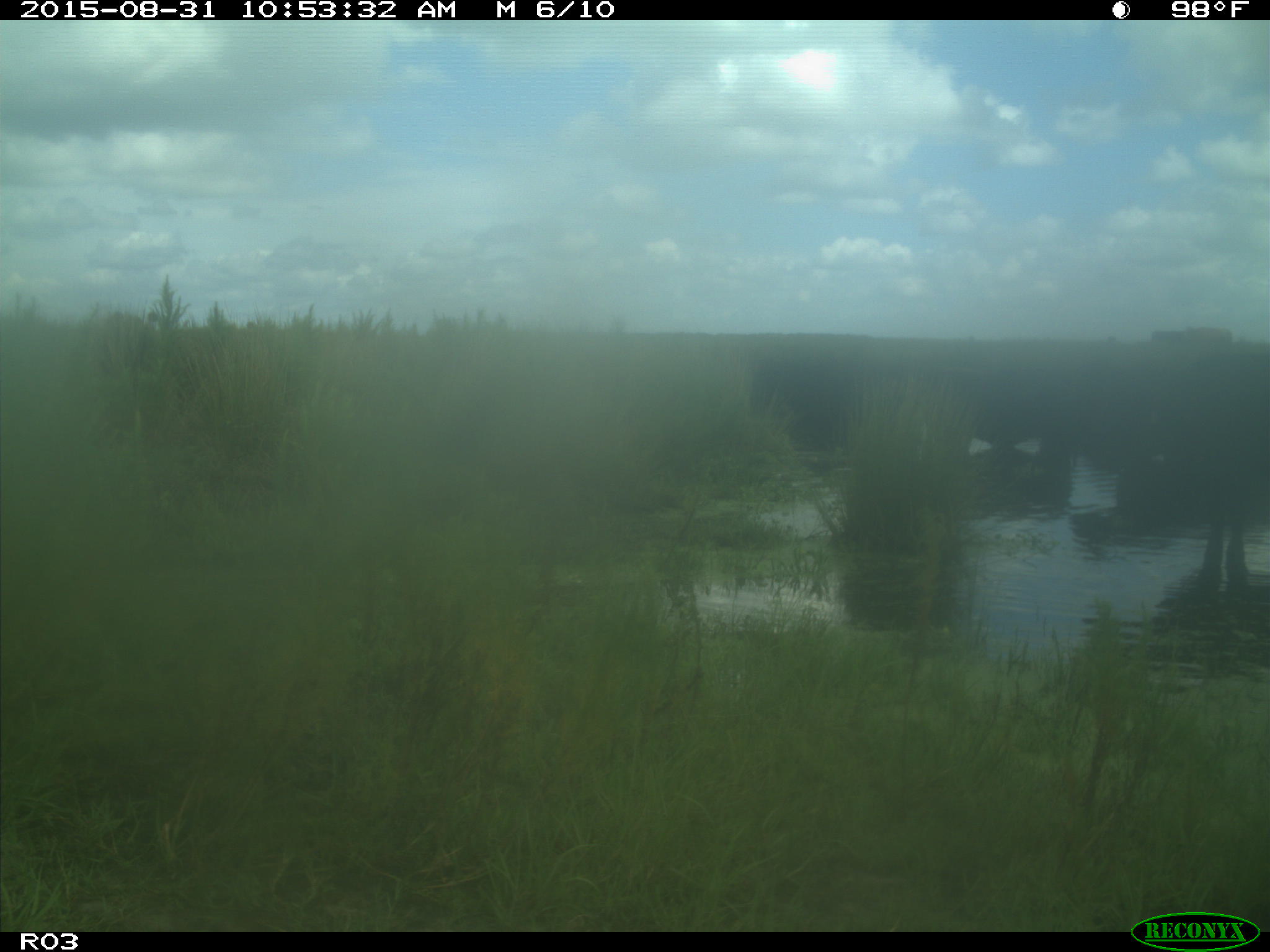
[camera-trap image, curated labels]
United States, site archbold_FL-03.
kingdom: Animalia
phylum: Chordata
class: Mammalia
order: Artiodactyla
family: Bovidae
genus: Bos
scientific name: Bos taurus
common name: domestic cow